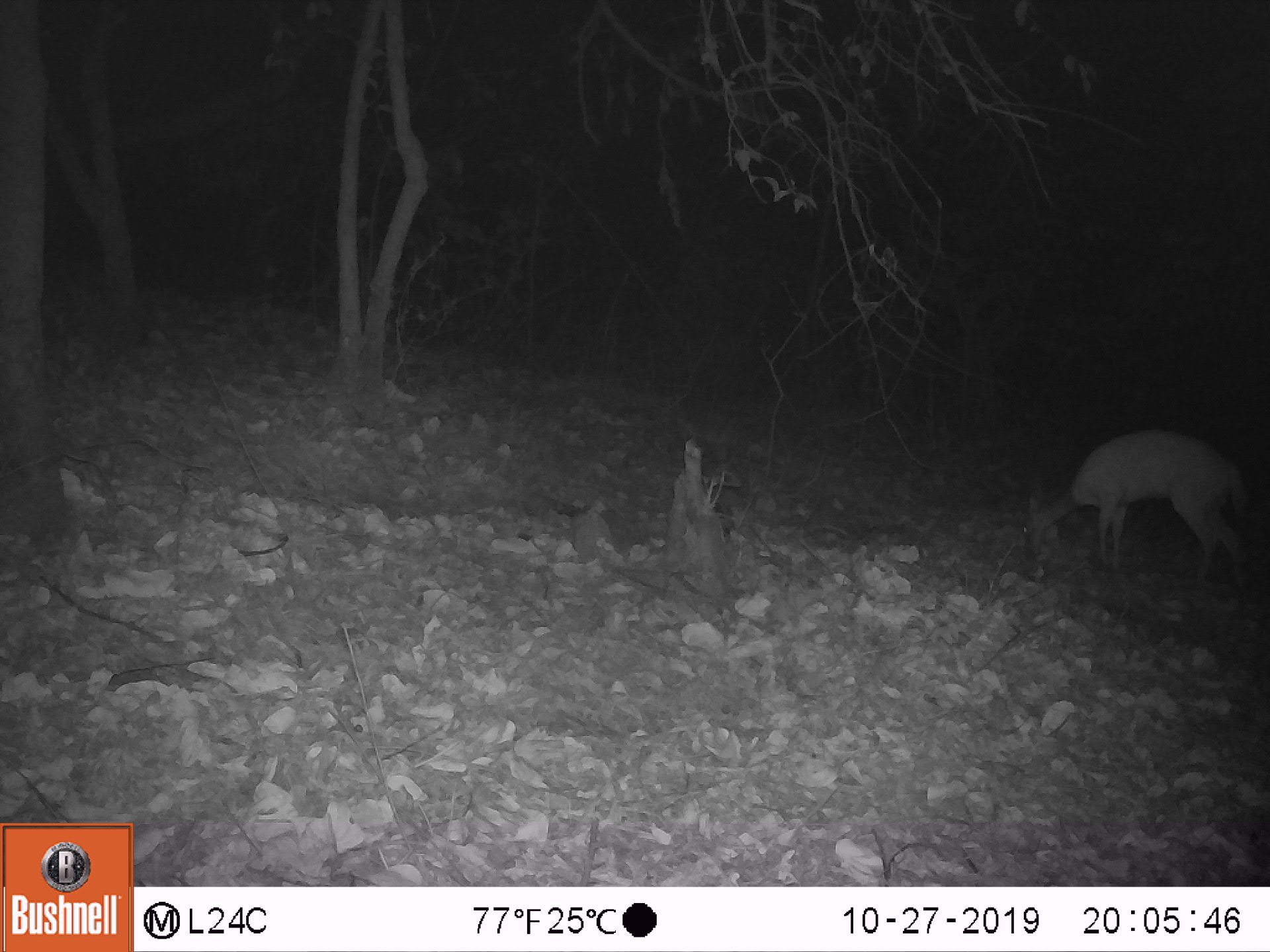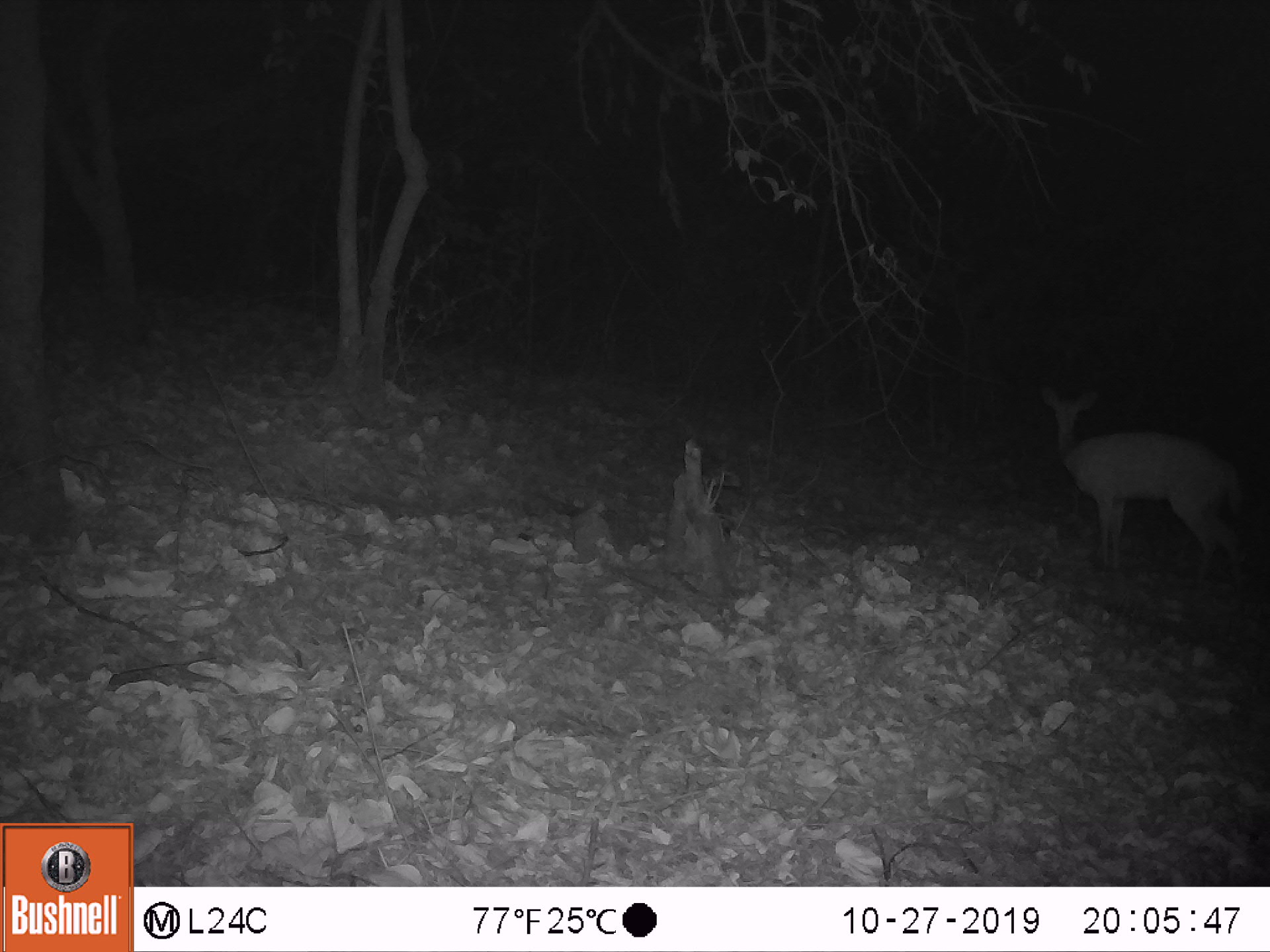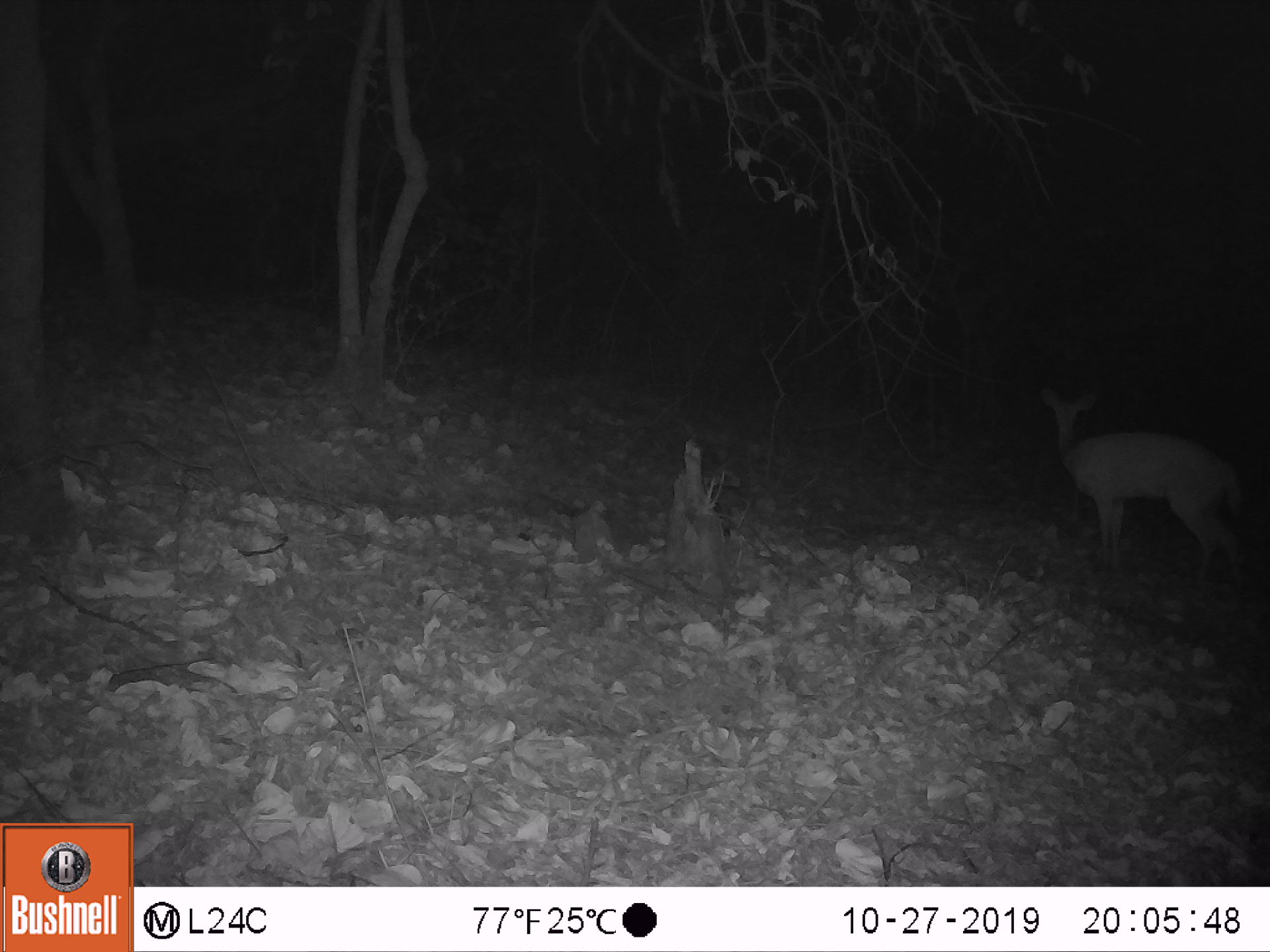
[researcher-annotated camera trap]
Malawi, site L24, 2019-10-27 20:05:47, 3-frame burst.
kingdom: Animalia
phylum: Chordata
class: Mammalia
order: Artiodactyla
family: Bovidae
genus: Tragelaphus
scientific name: Tragelaphus sylvaticus sylvaticus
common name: cape bushbuck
Cape bushbuck (Tragelaphus sylvaticus sylvaticus), count 1.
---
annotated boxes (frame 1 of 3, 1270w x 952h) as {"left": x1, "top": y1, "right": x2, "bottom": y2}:
cape bushbuck: {"left": 1017, "top": 418, "right": 1253, "bottom": 599}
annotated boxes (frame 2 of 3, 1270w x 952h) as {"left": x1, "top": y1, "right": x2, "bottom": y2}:
cape bushbuck: {"left": 1038, "top": 371, "right": 1250, "bottom": 608}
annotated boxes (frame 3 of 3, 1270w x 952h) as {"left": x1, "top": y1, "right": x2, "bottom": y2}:
cape bushbuck: {"left": 1035, "top": 379, "right": 1247, "bottom": 589}